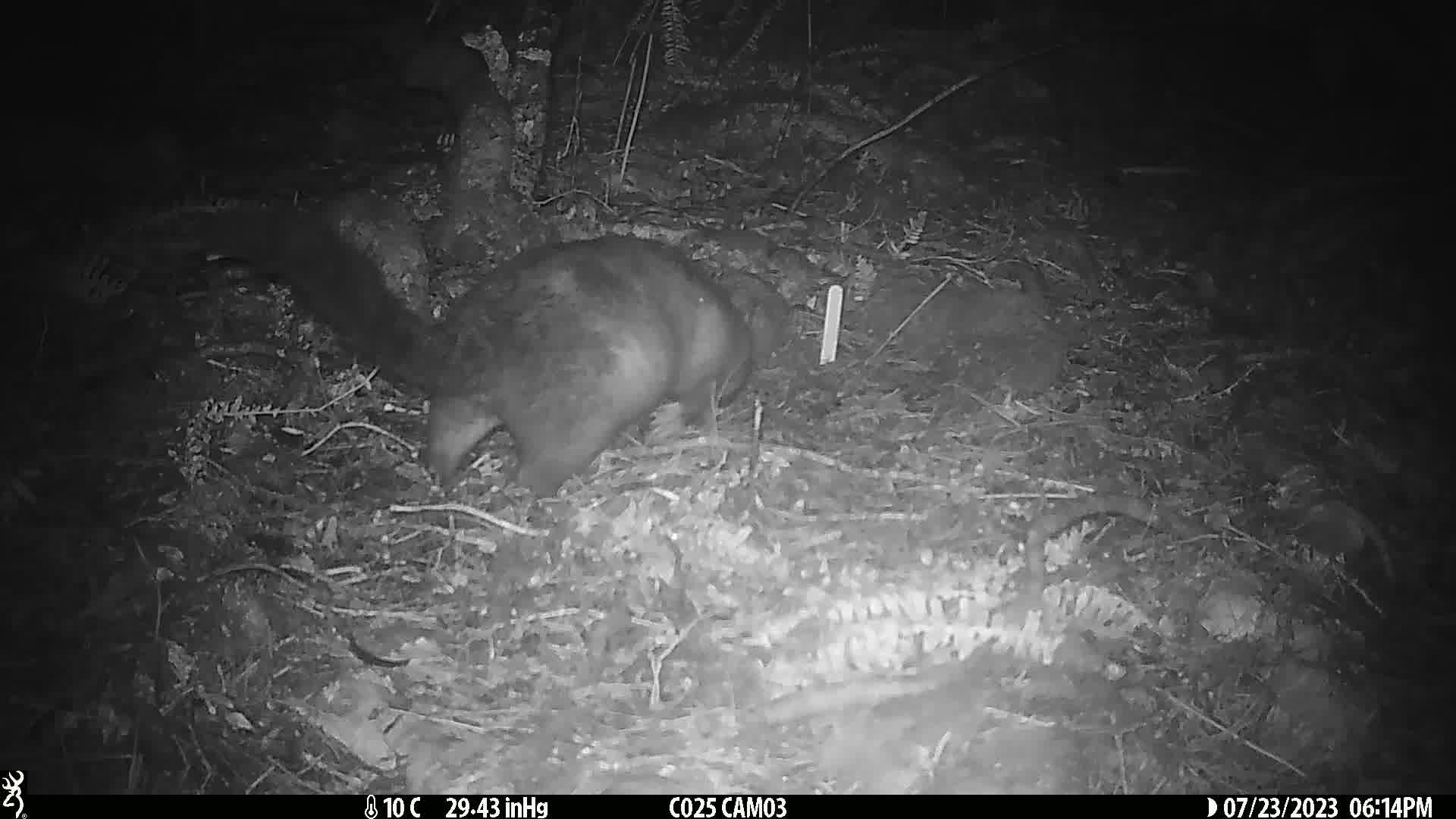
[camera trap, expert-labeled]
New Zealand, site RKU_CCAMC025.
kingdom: Animalia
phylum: Chordata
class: Mammalia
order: Diprotodontia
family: Phalangeridae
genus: Trichosurus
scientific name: Trichosurus vulpecula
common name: common brushtail possum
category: possum